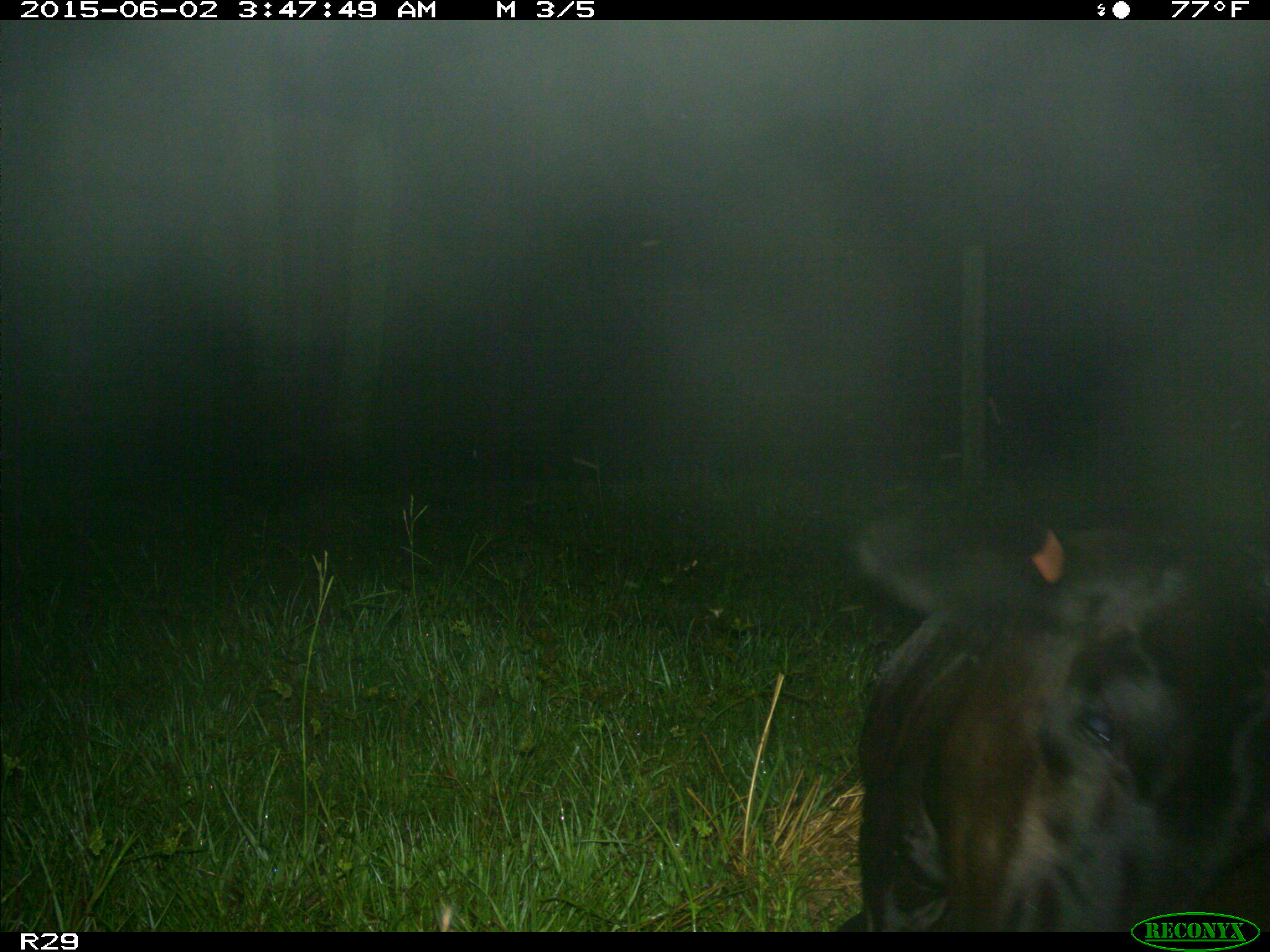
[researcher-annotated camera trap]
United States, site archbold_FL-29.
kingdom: Animalia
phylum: Chordata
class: Mammalia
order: Artiodactyla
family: Bovidae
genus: Bos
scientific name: Bos taurus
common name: domestic cow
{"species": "Bos taurus (domestic cow)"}